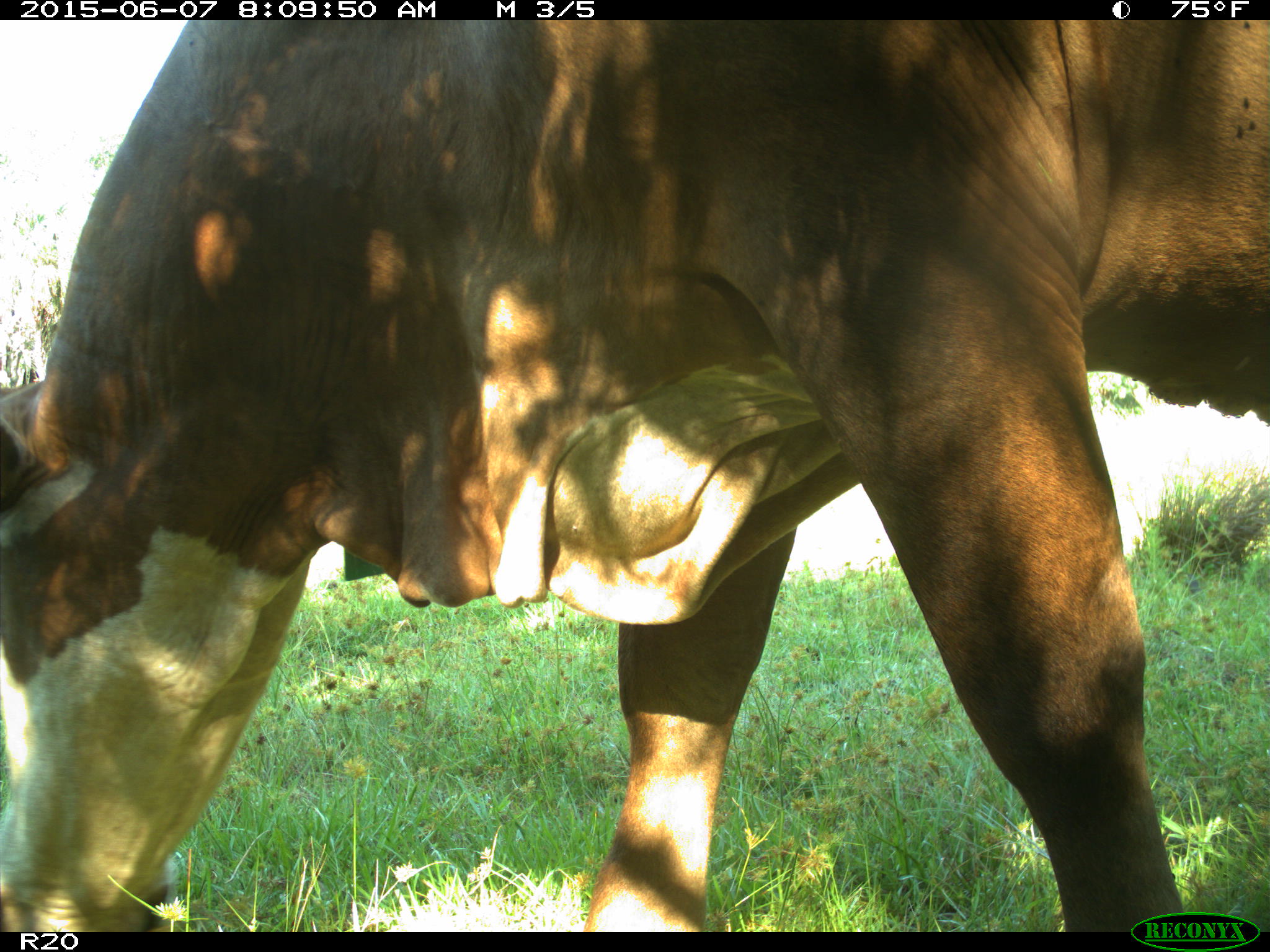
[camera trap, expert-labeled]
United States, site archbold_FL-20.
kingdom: Animalia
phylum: Chordata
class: Mammalia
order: Artiodactyla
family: Bovidae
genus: Bos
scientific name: Bos taurus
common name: domestic cow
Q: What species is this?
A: Bos taurus (domestic cow).